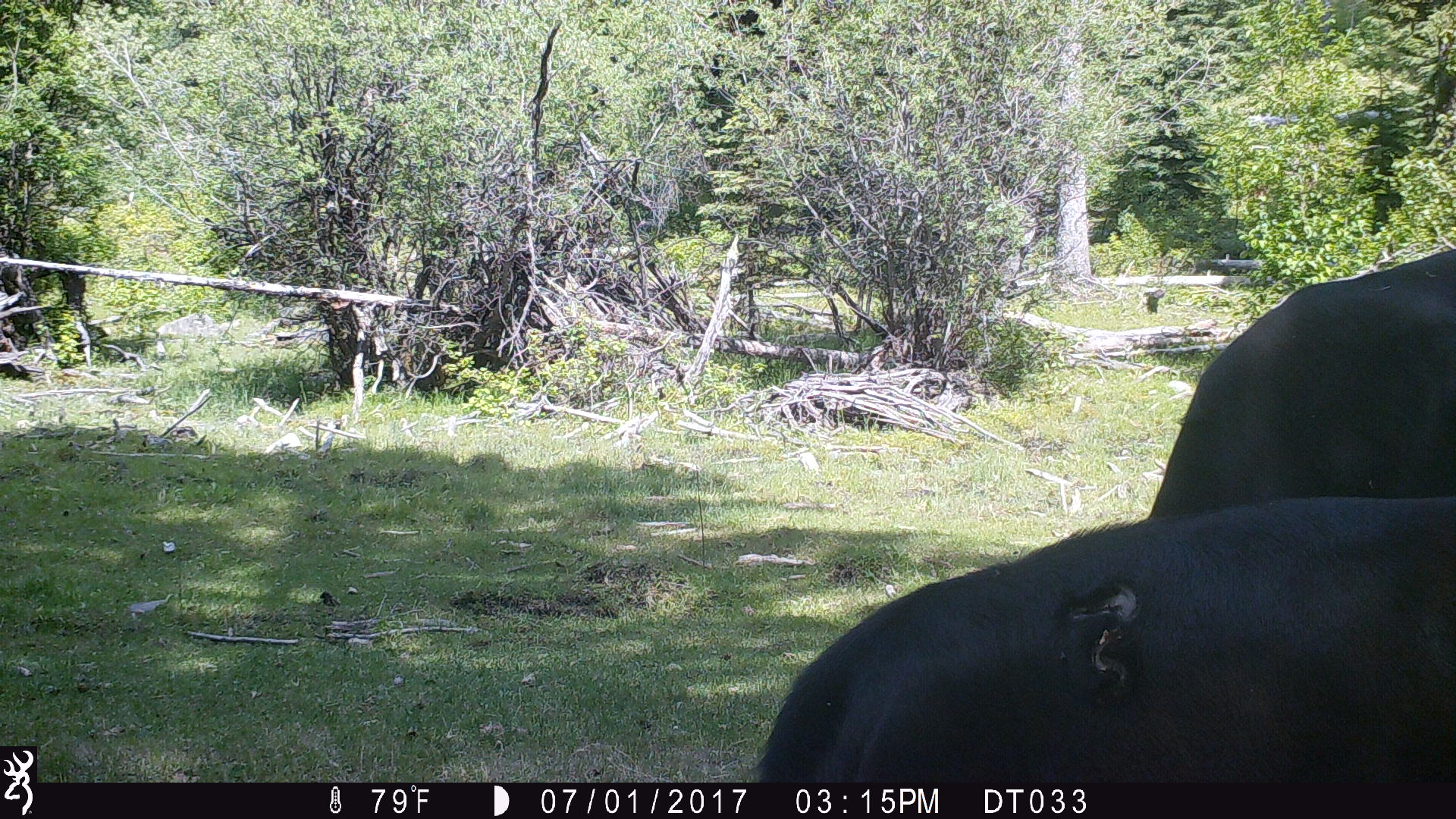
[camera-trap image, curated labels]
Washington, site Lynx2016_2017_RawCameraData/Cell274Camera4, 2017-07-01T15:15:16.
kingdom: Animalia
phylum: Chordata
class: Mammalia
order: Artiodactyla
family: Bovidae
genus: Bos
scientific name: Bos taurus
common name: domestic cattle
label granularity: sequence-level